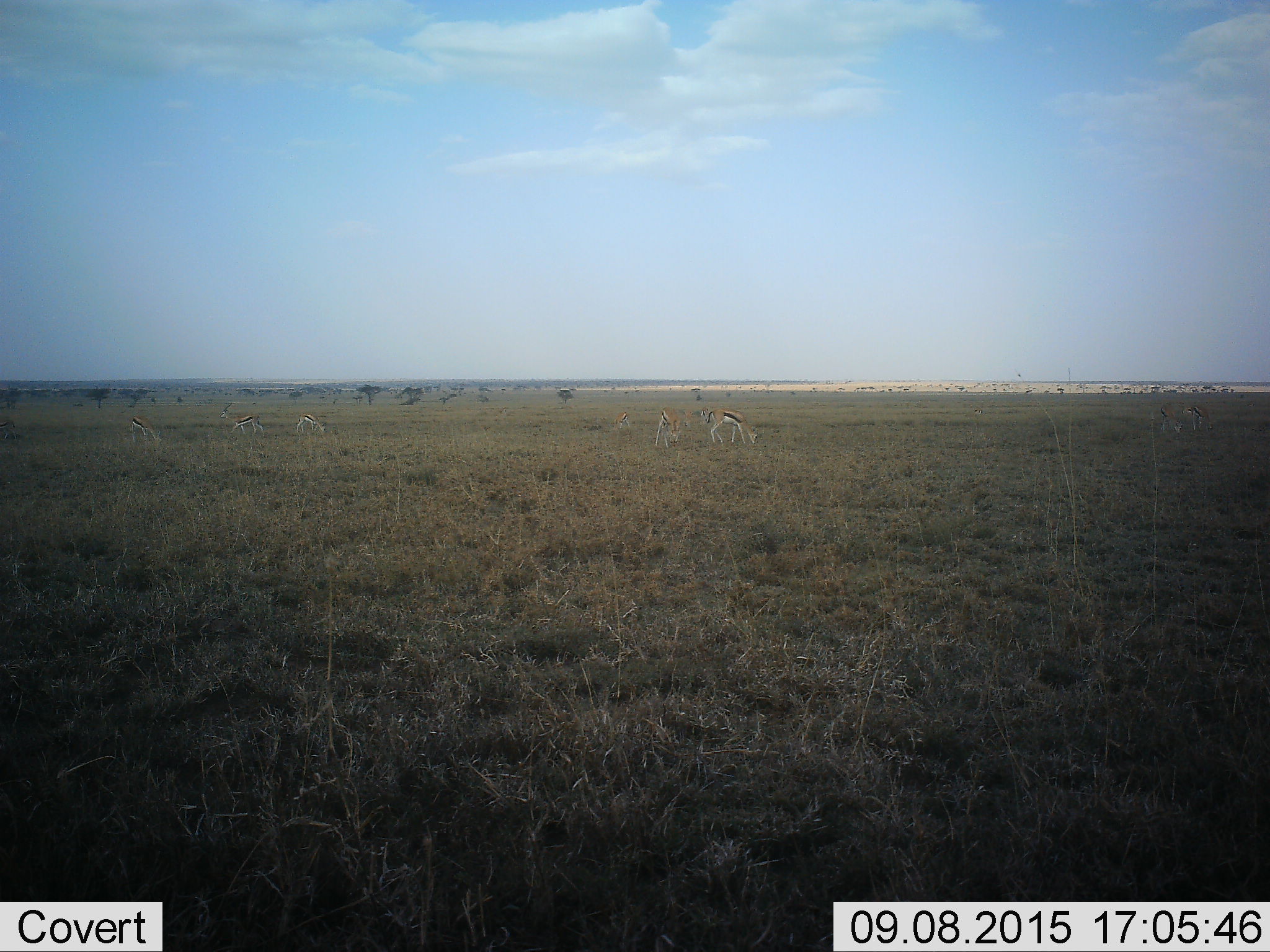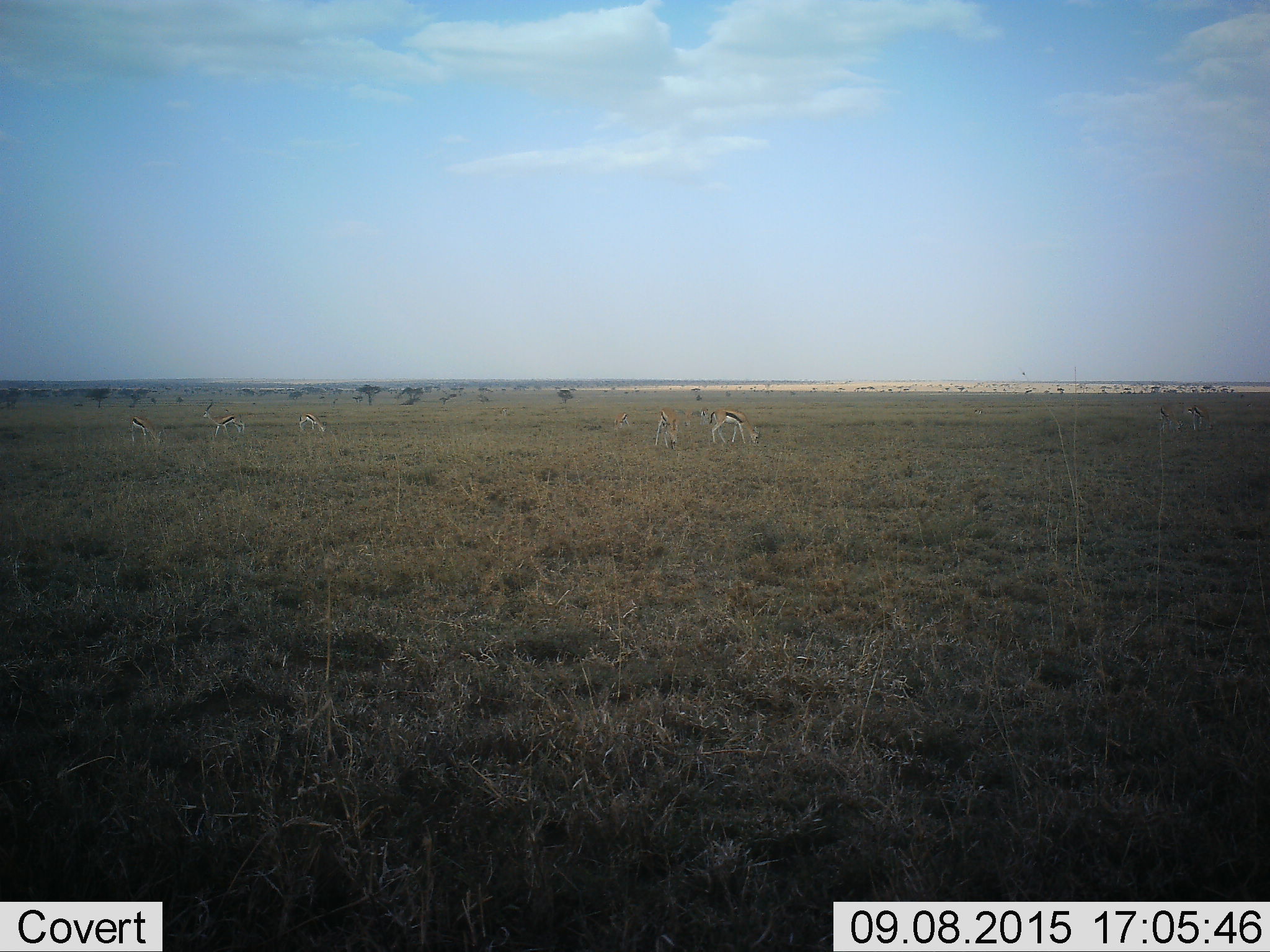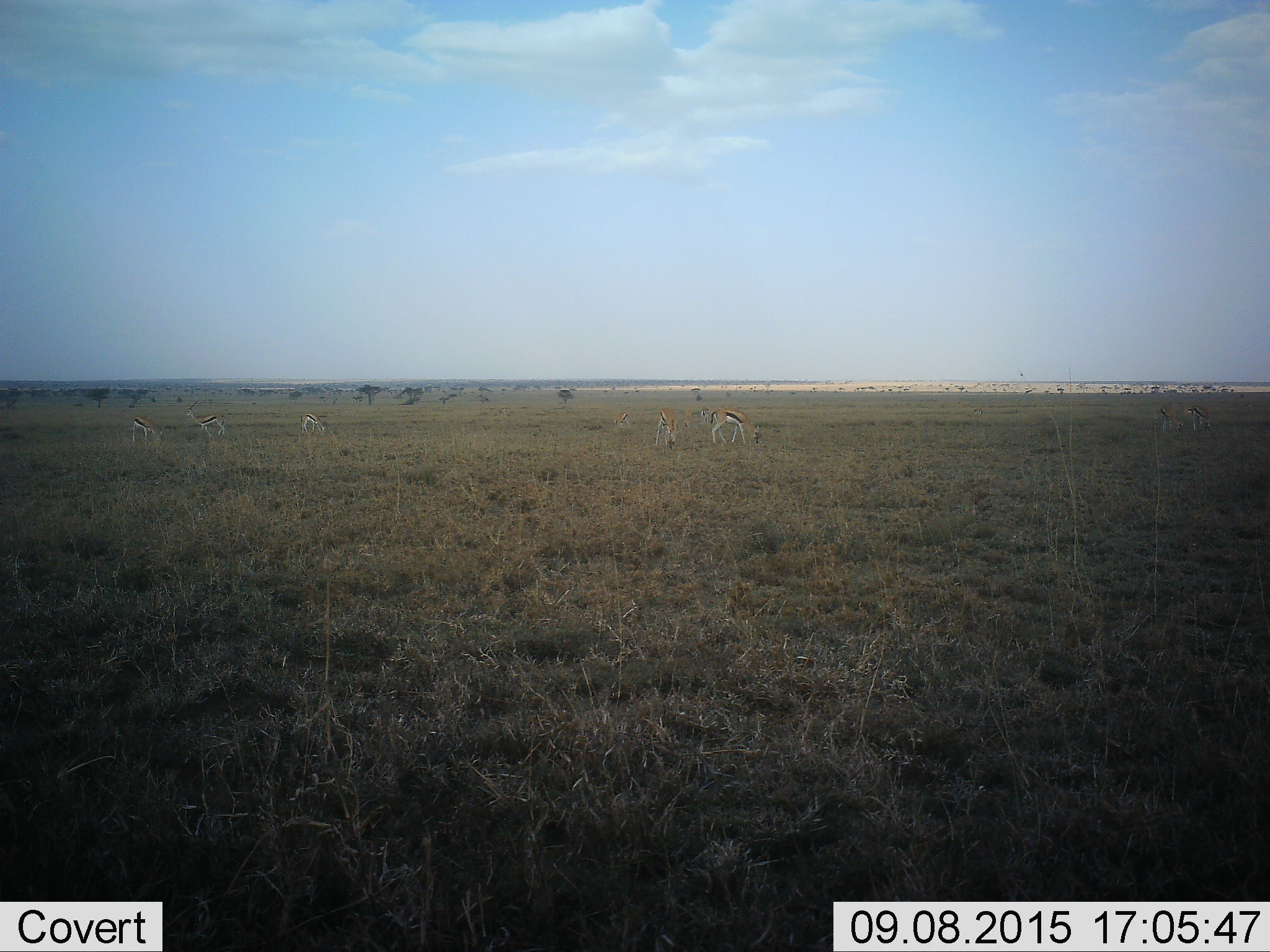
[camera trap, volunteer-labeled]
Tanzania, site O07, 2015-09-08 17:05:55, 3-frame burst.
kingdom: Animalia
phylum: Chordata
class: Mammalia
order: Artiodactyla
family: Bovidae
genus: Eudorcas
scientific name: Eudorcas thomsonii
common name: thomson's gazelle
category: gazellethomsons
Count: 9.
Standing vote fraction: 40%.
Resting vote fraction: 0%.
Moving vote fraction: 40%.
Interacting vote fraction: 0%.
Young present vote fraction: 0%.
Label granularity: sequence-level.